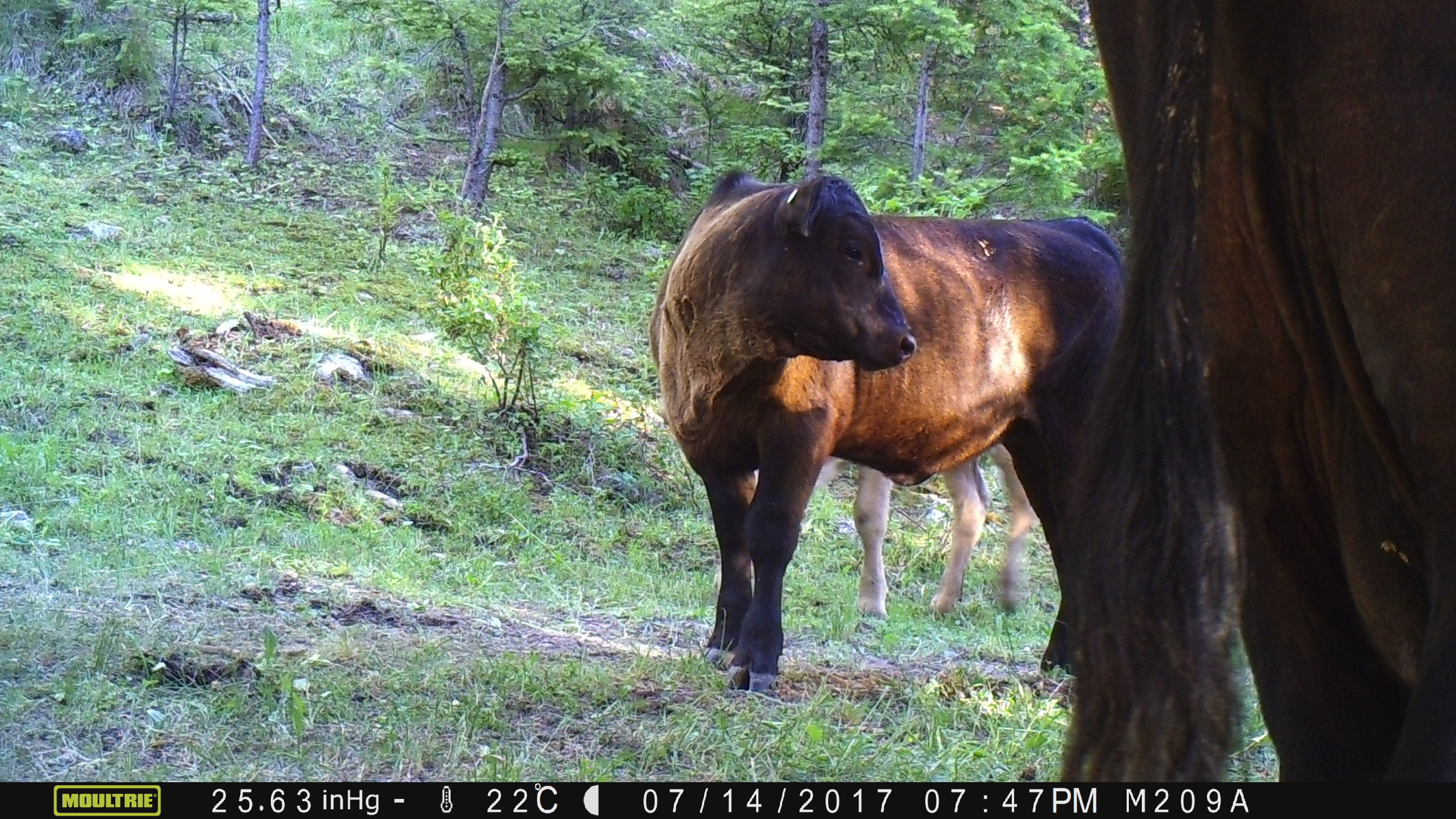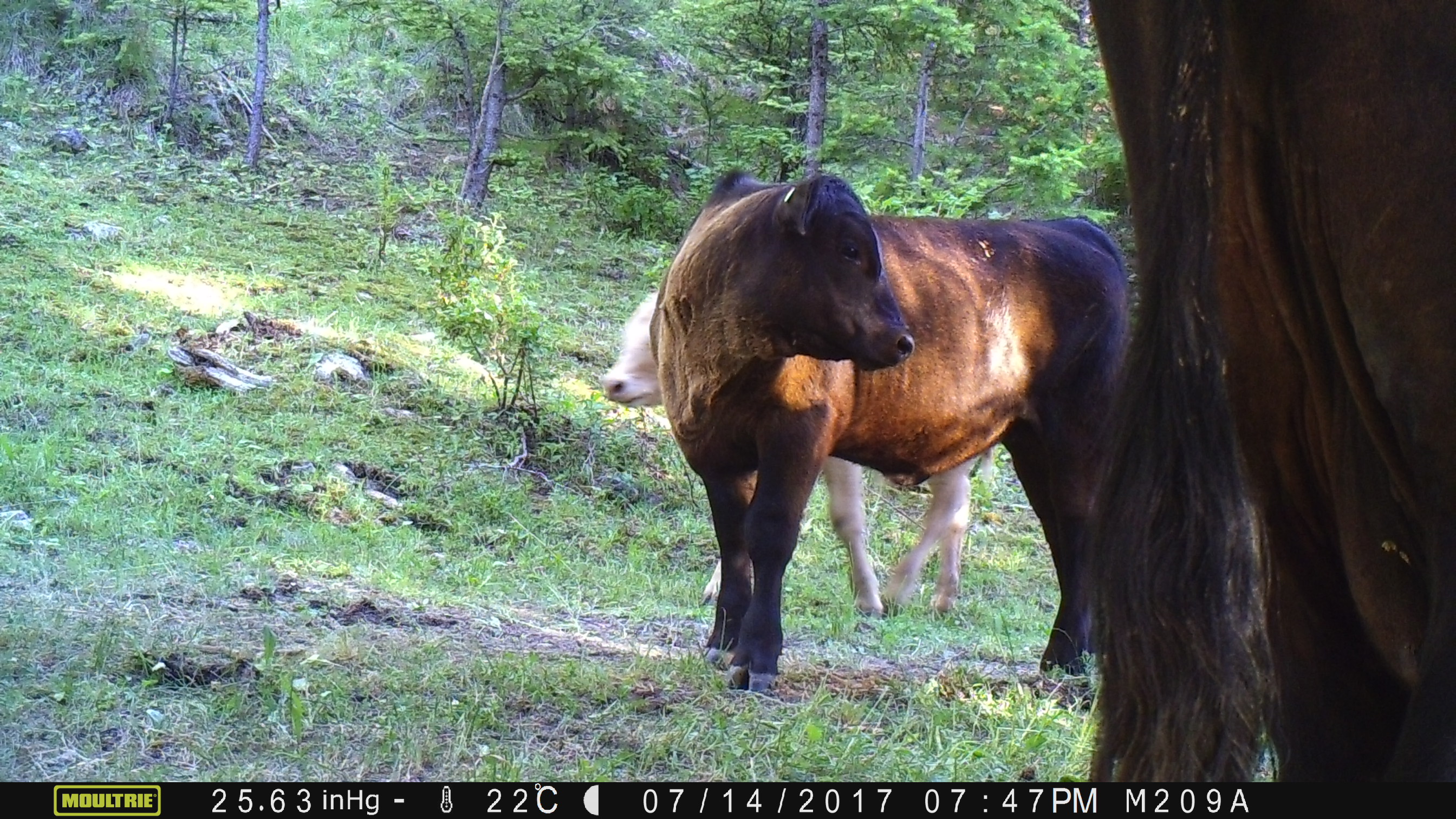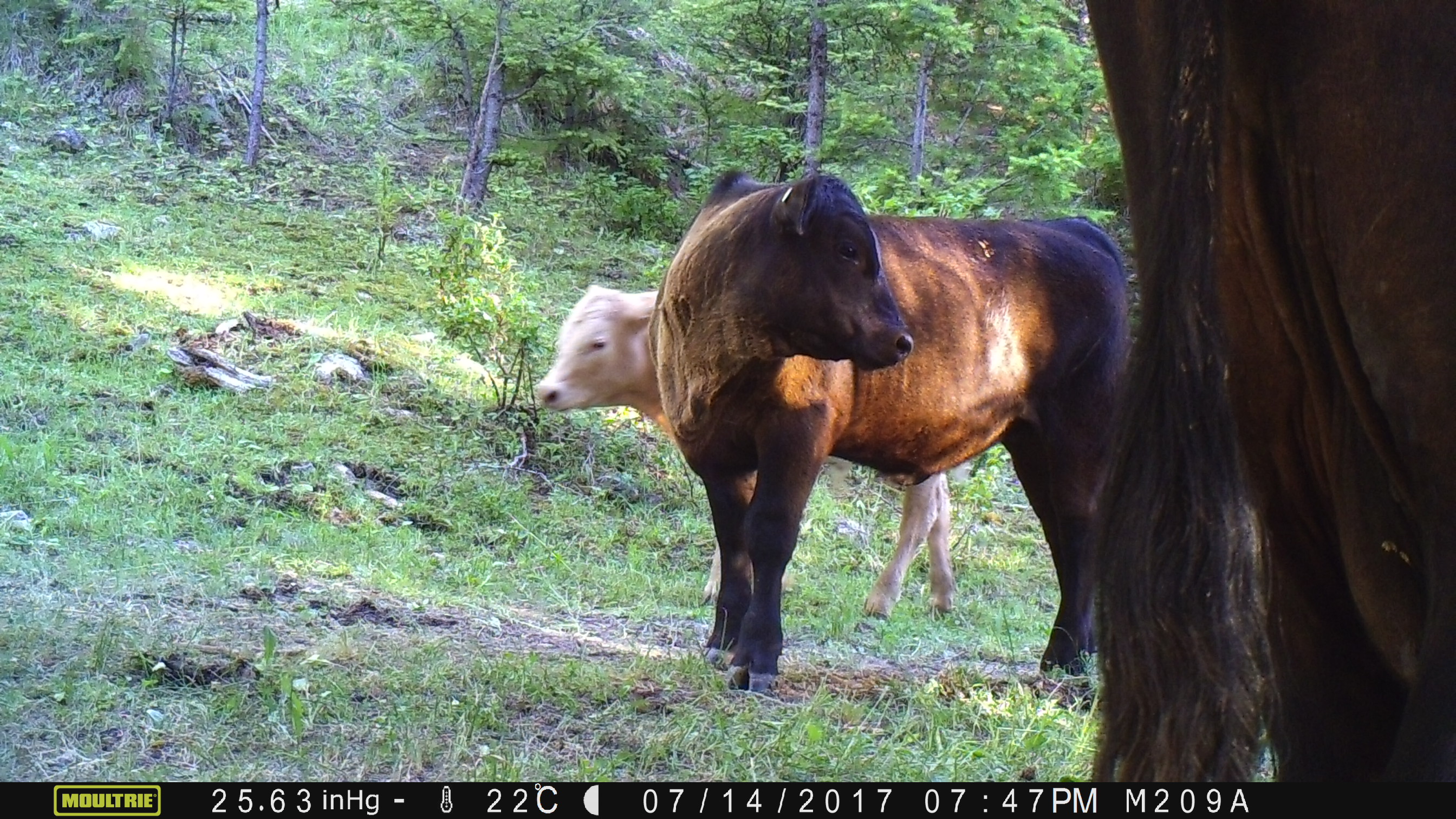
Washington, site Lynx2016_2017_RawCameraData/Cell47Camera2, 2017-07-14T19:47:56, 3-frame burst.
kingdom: Animalia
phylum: Chordata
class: Mammalia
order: Artiodactyla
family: Bovidae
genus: Bos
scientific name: Bos taurus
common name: domestic cattle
Domestic cattle (Bos taurus). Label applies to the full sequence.